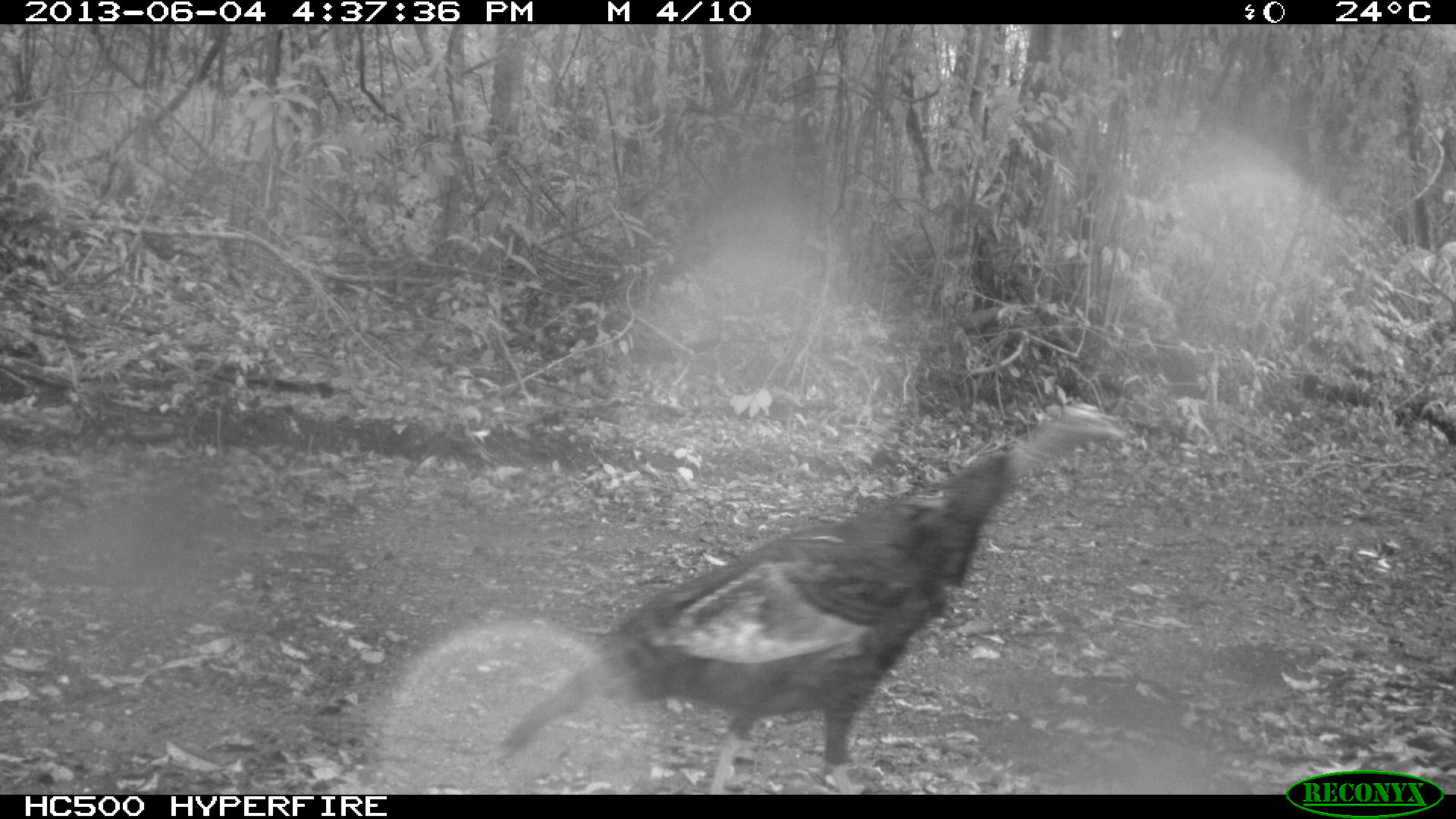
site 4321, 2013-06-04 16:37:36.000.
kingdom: Animalia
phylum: Chordata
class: Aves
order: Galliformes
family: Phasianidae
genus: Meleagris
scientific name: Meleagris ocellata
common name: ocellated turkey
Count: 1.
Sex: male.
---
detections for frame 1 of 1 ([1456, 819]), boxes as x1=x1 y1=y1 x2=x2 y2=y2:
meleagris ocellata: x1=497 y1=399 x2=1127 y2=795